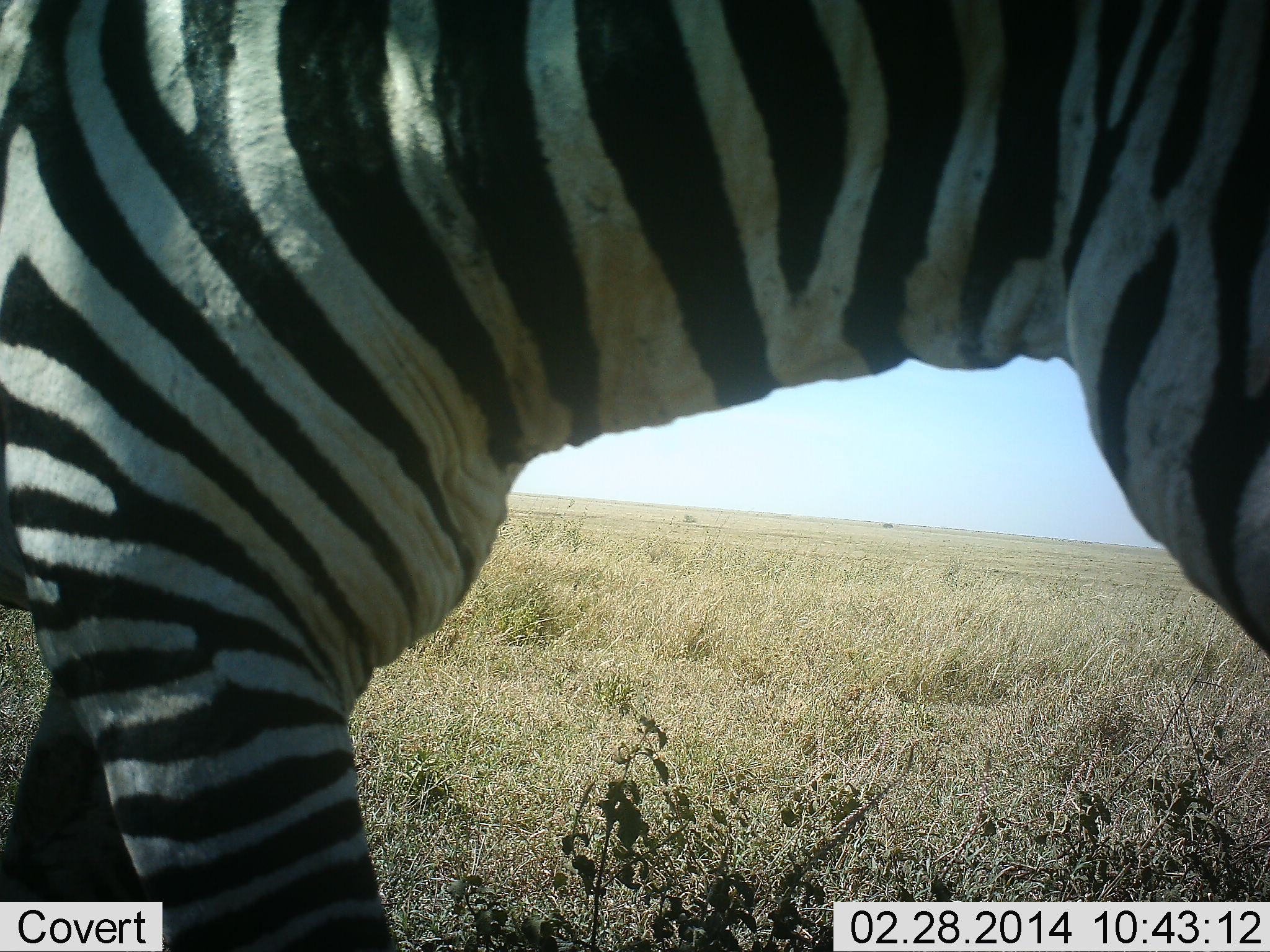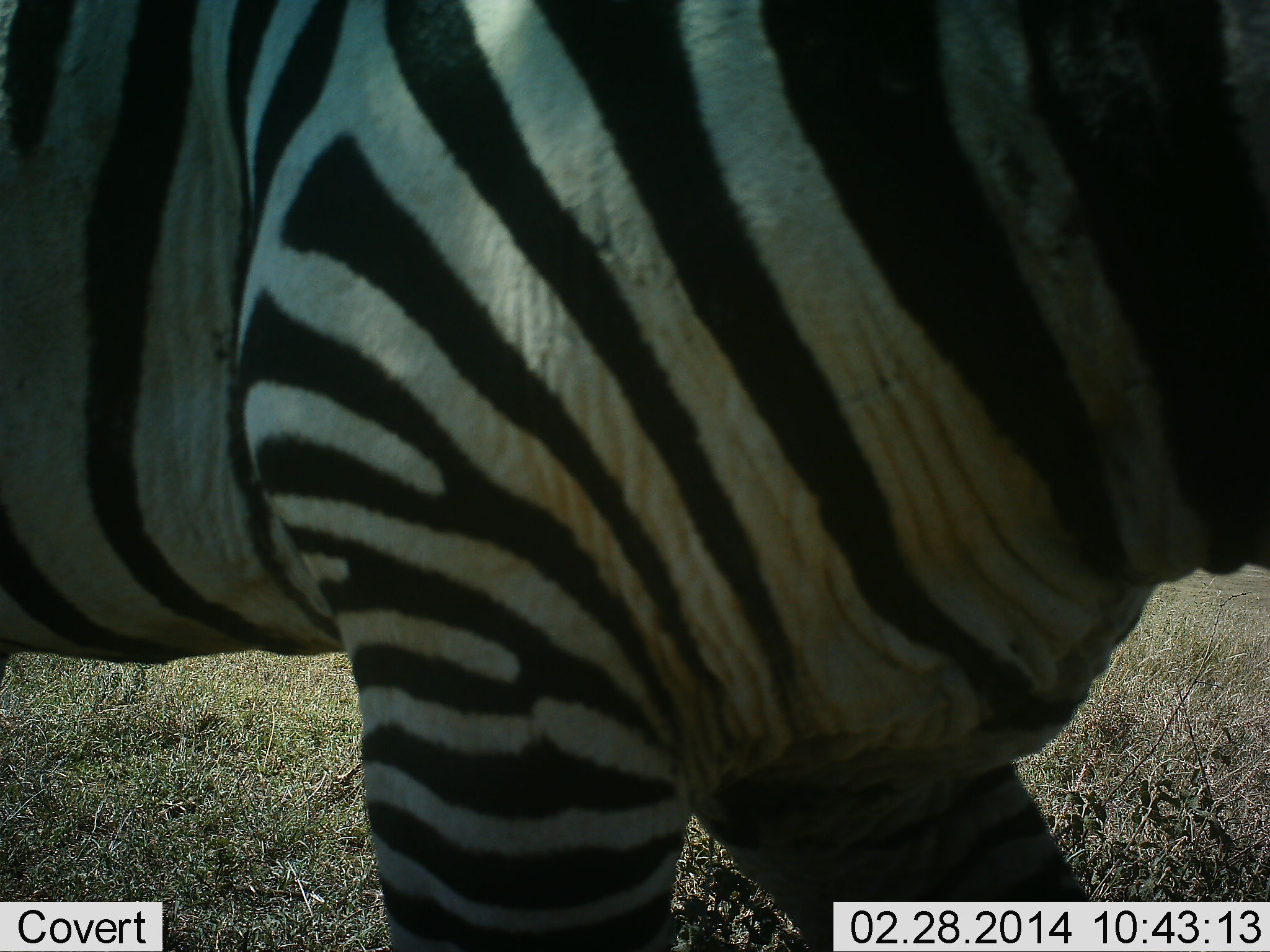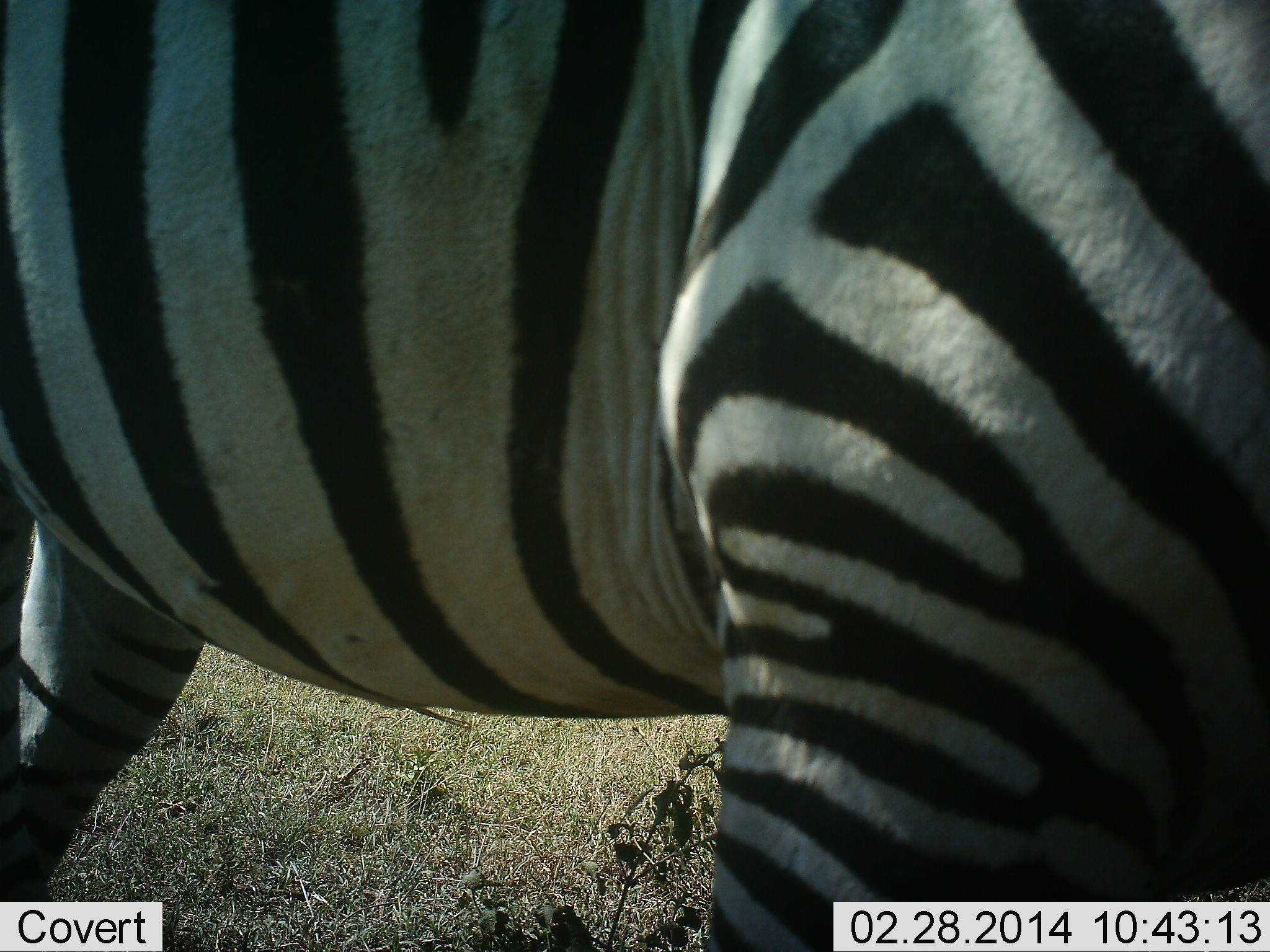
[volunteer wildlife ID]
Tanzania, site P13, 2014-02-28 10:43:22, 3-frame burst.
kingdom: Animalia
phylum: Chordata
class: Mammalia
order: Perissodactyla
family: Equidae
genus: Equus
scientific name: Equus quagga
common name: plains zebra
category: zebra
Zebra (plains zebra) (Equus quagga), count 1. Behavior (volunteer vote fractions): standing 31%, resting 0%, moving 70%, interacting 1%. Young present (vote fraction): 0%. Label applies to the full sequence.